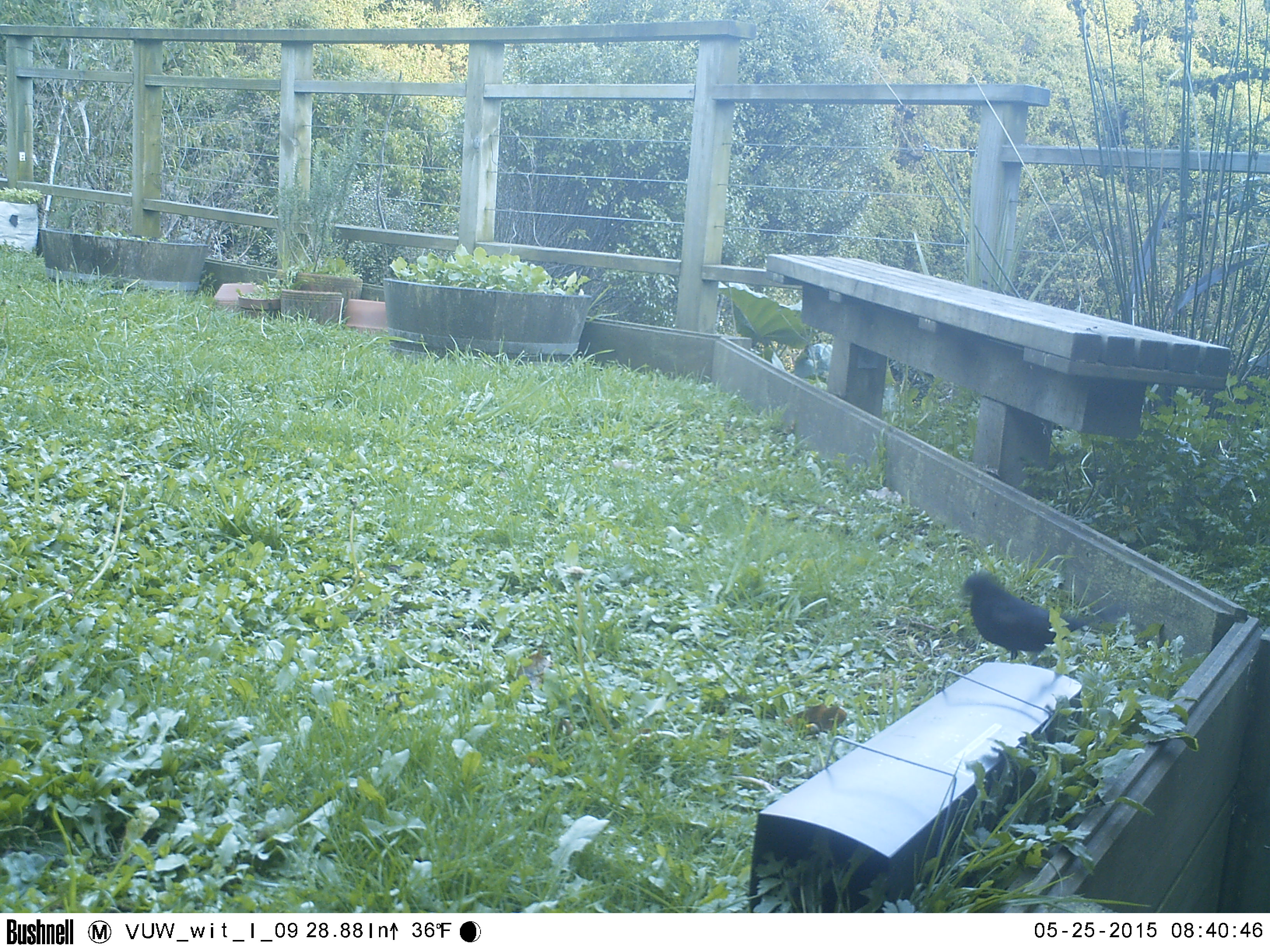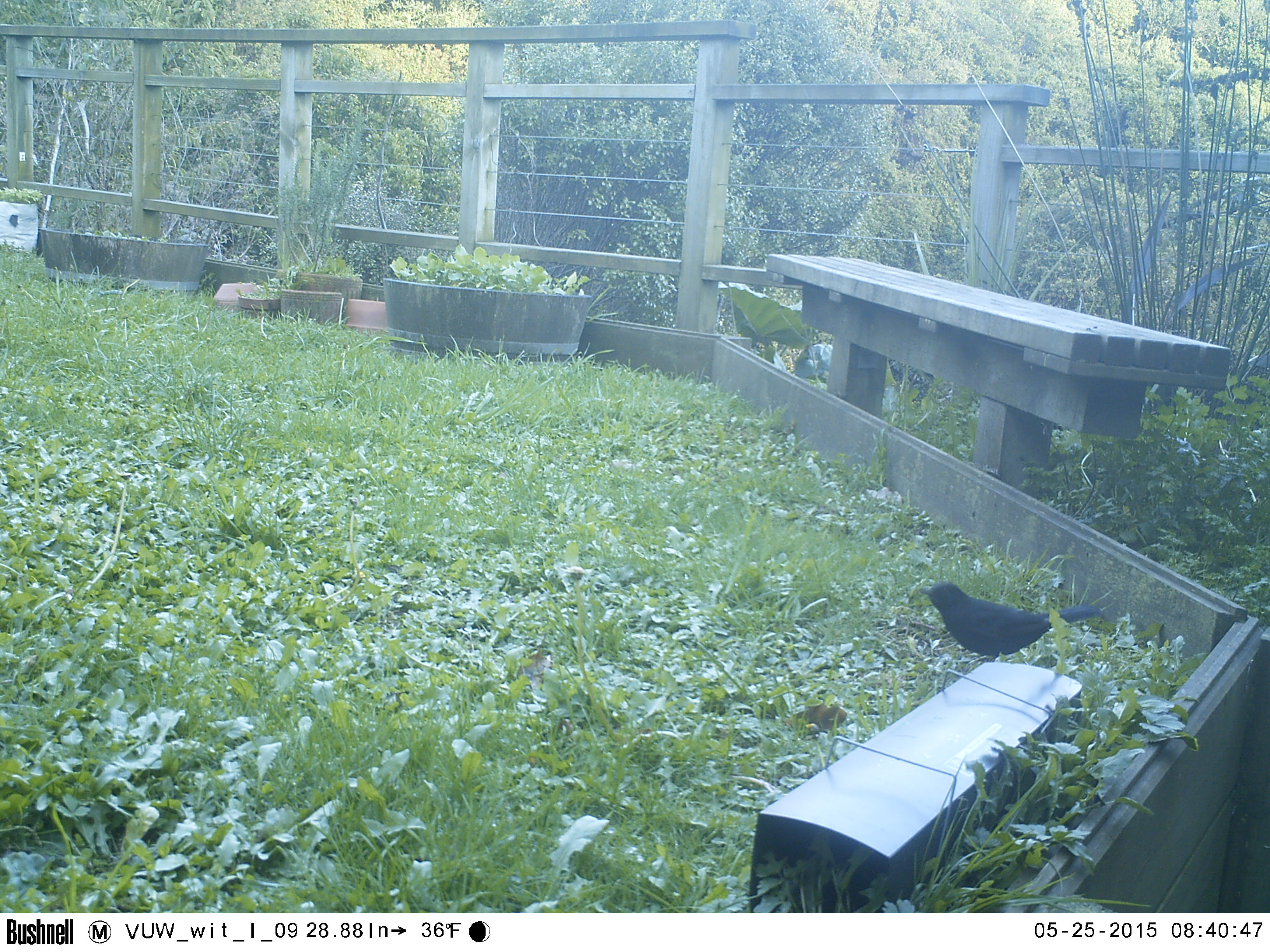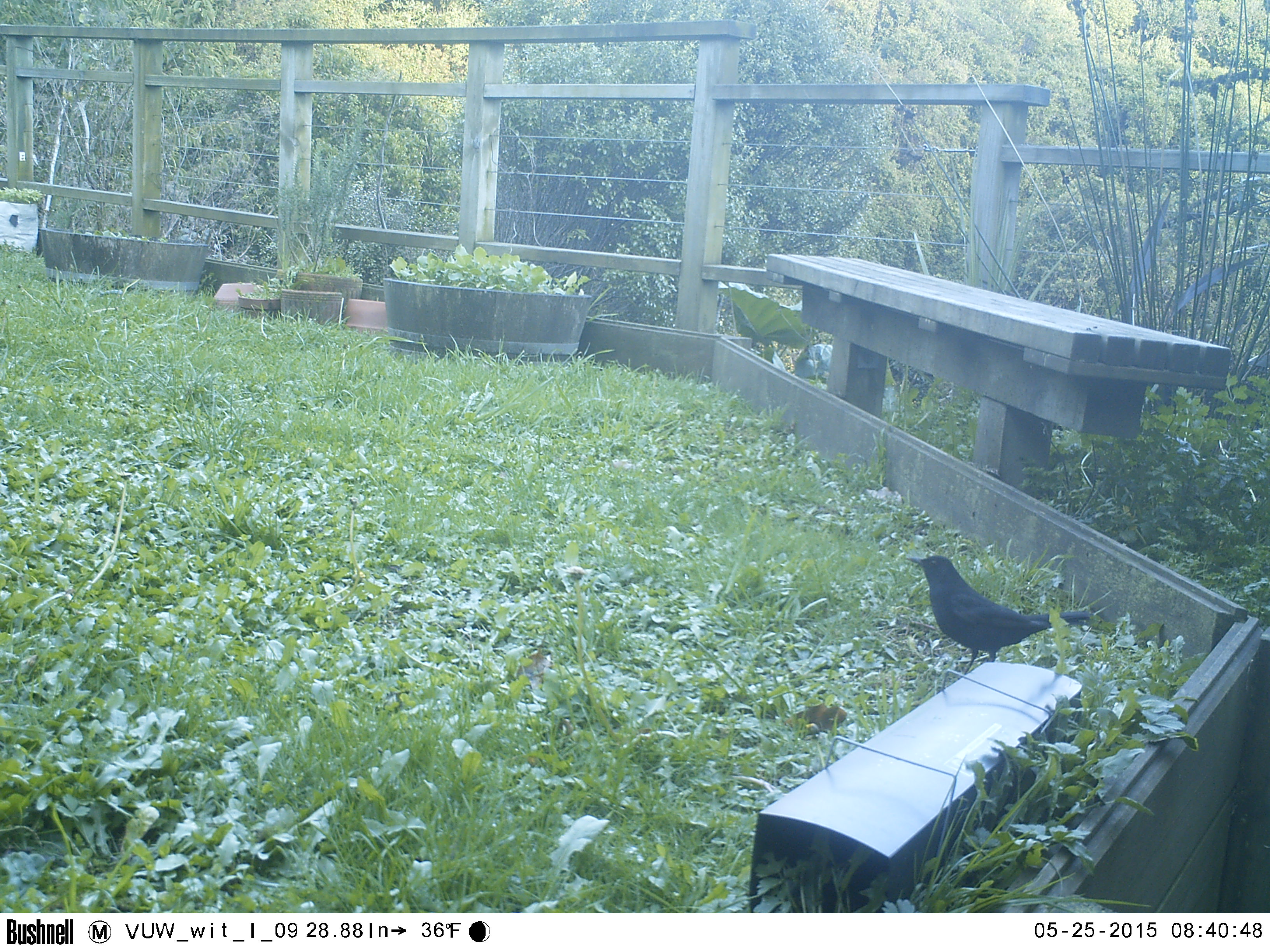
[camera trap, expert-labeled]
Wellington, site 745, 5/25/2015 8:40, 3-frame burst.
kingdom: Animalia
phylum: Chordata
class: Aves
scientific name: Aves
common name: bird